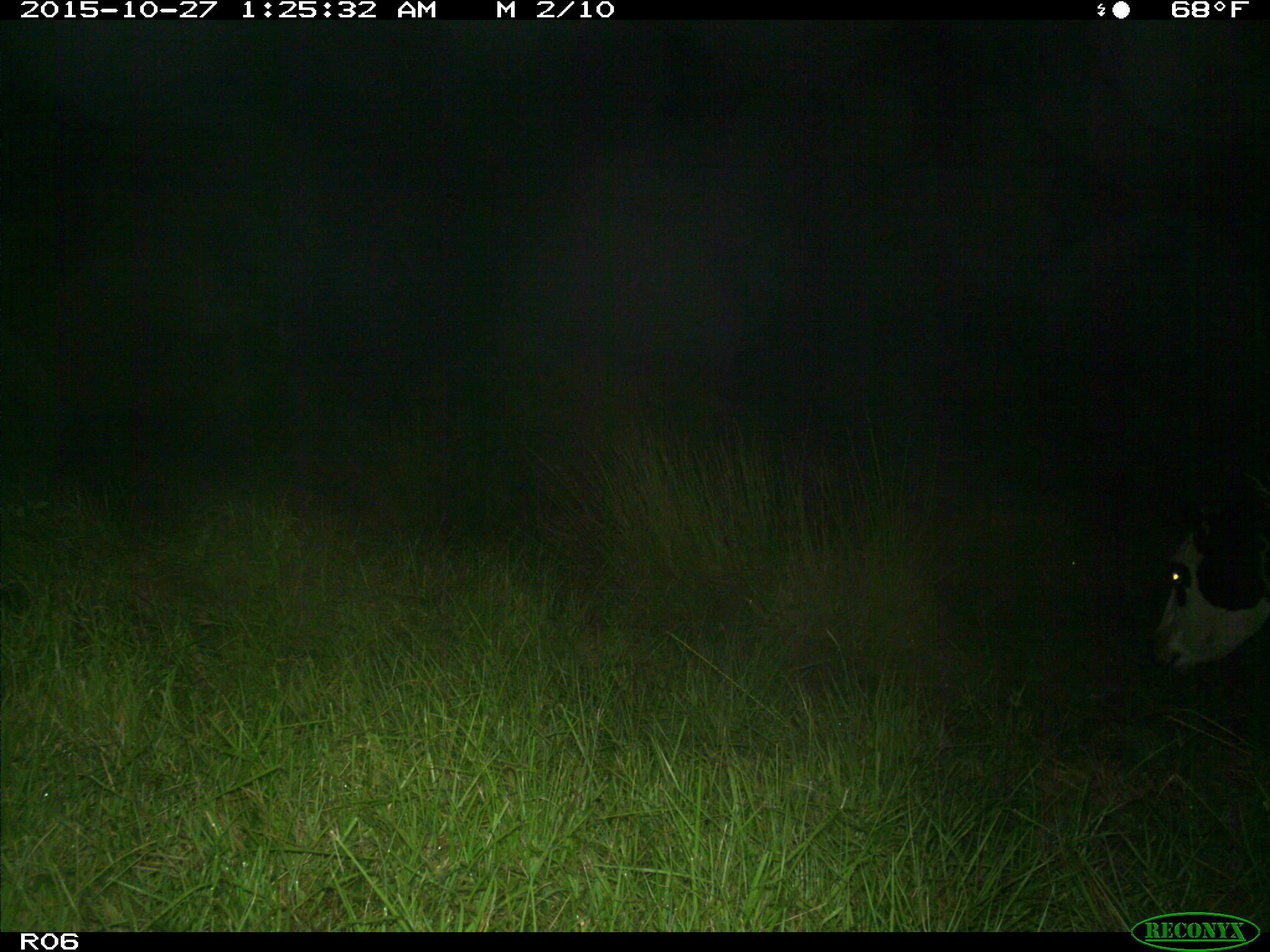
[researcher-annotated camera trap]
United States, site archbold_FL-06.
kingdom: Animalia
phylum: Chordata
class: Mammalia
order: Artiodactyla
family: Bovidae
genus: Bos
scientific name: Bos taurus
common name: domestic cow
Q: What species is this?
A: Bos taurus (domestic cow).